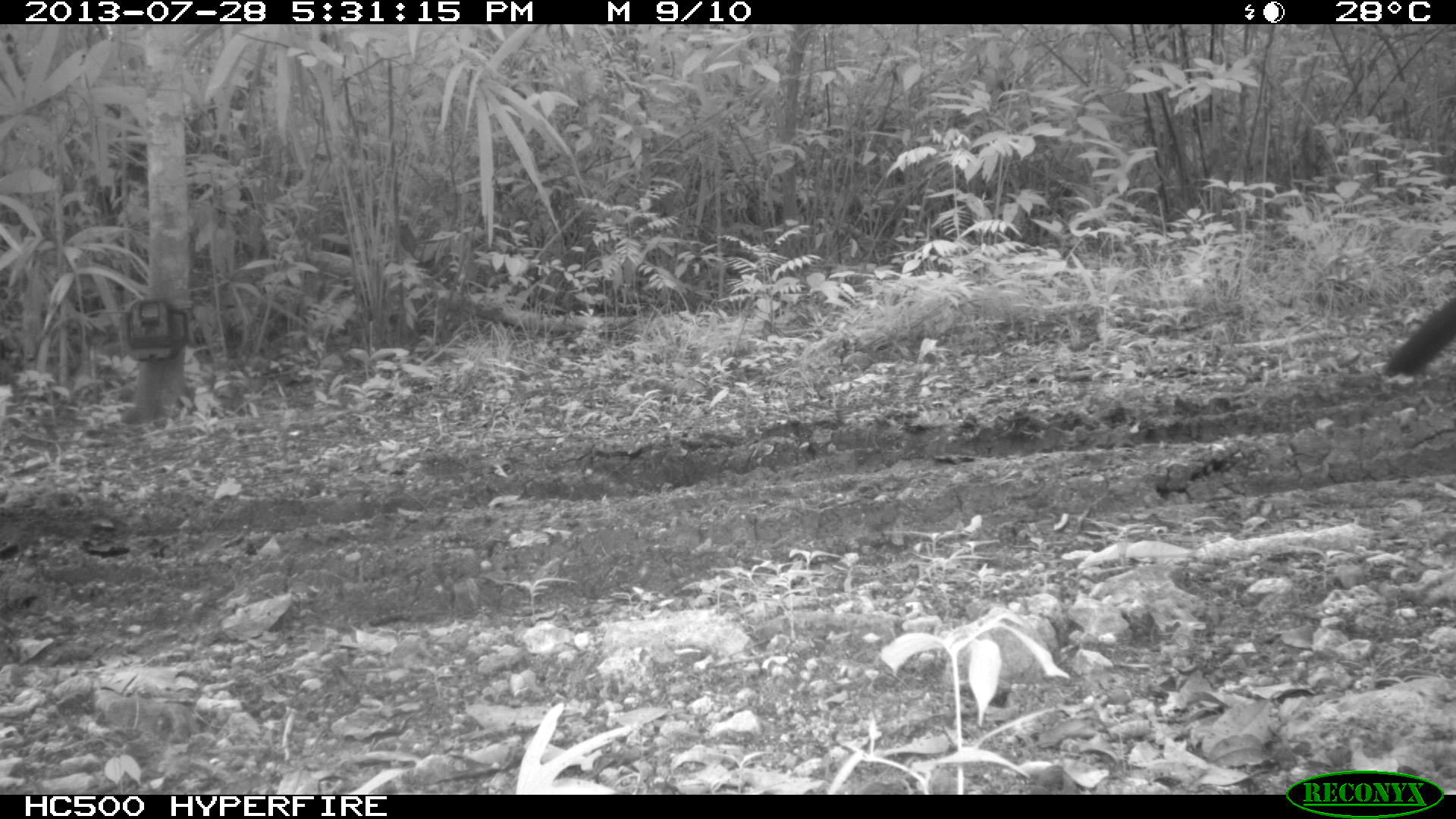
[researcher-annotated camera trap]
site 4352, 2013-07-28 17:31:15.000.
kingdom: Animalia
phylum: Chordata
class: Aves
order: Galliformes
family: Cracidae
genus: Crax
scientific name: Crax rubra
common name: great curassow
Crax rubra (great curassow), count 1, sex male.